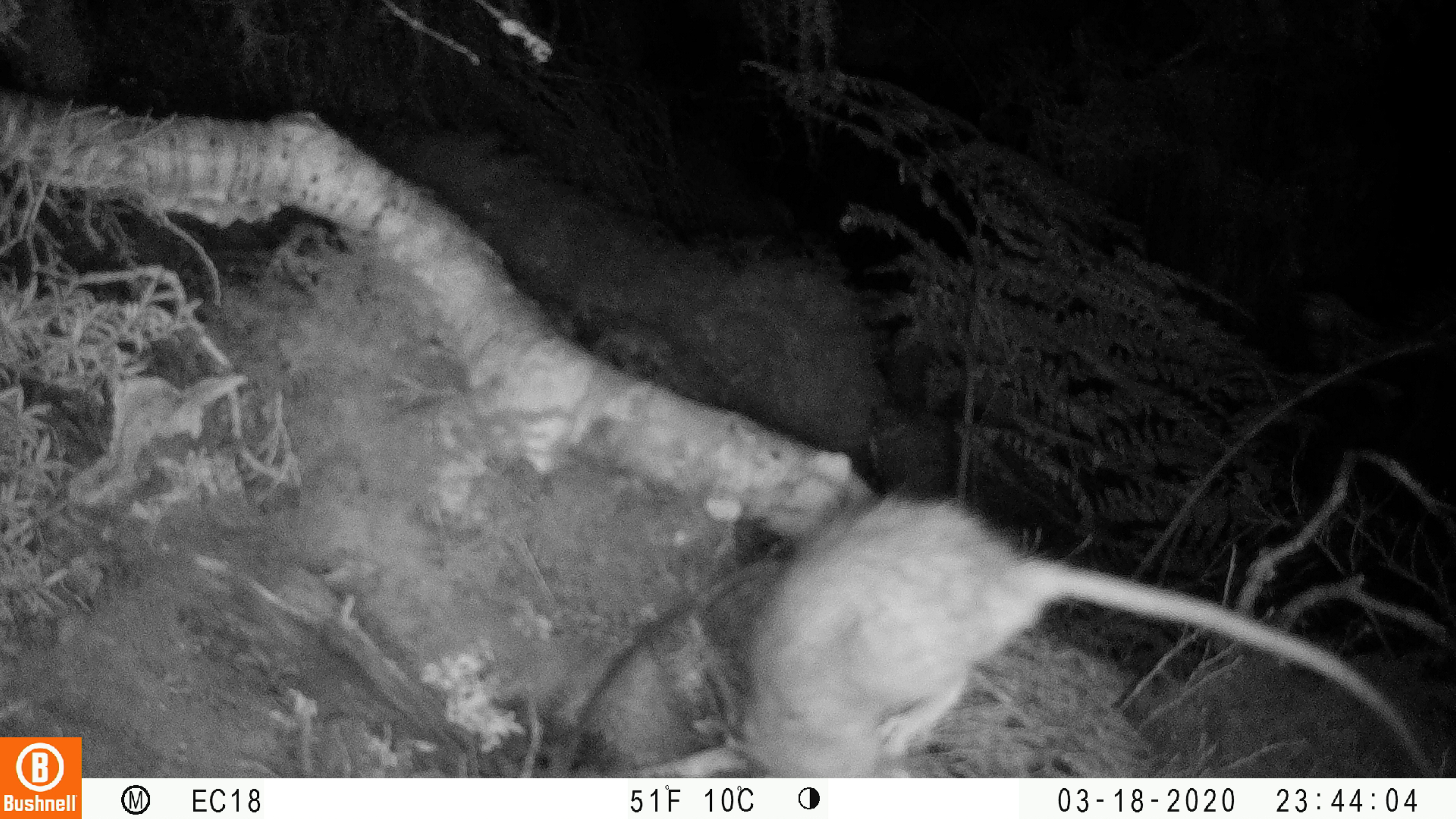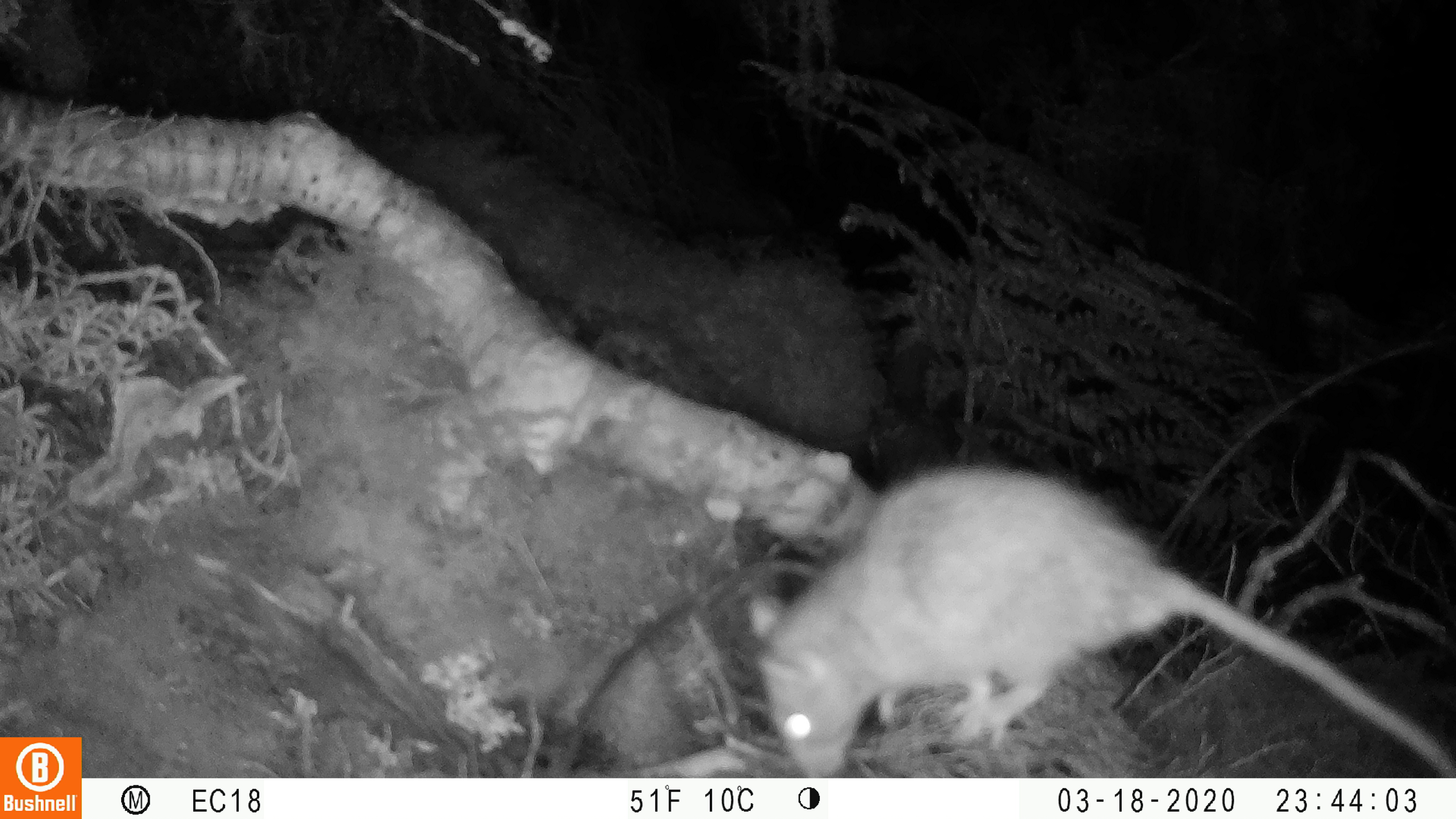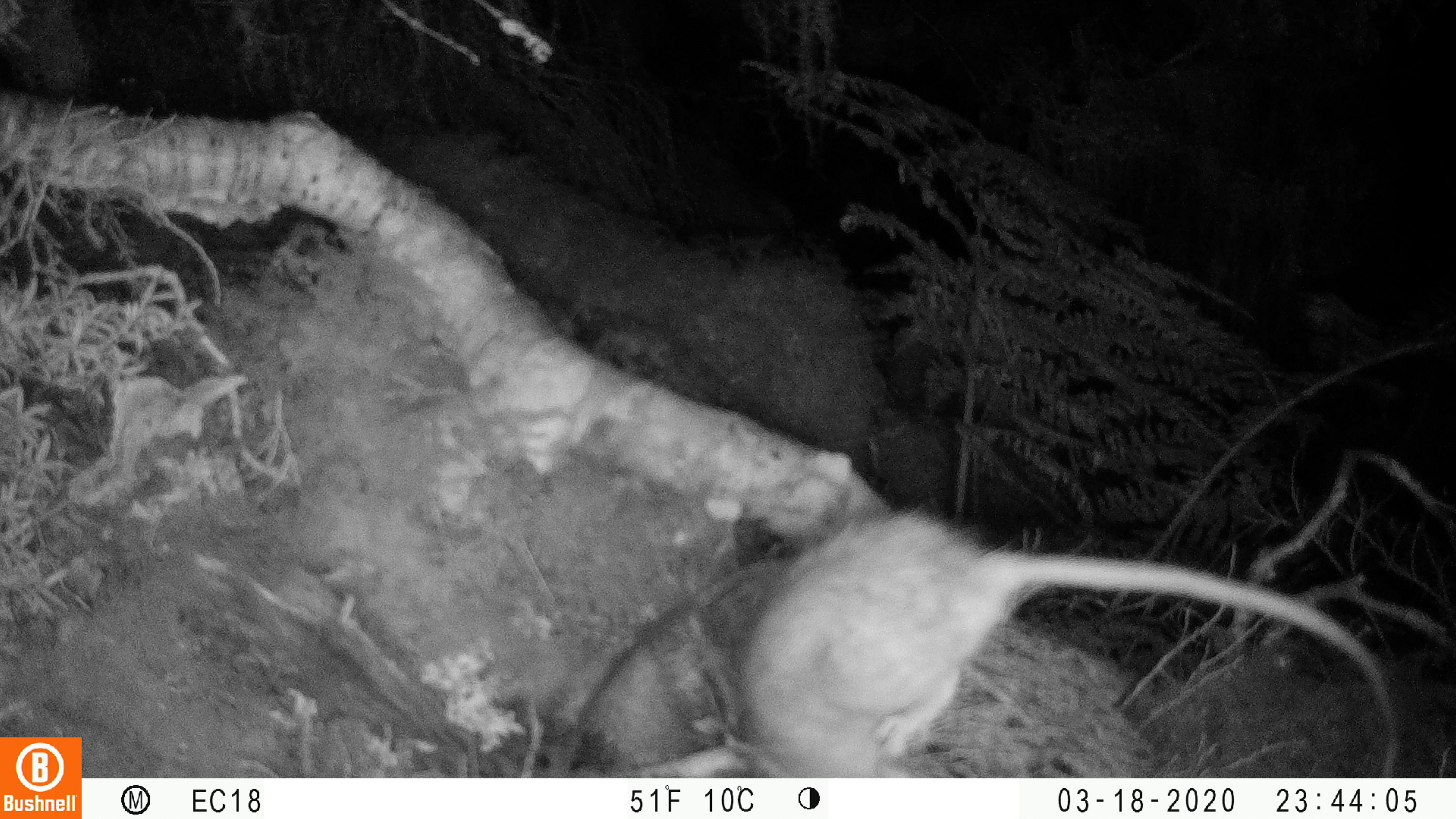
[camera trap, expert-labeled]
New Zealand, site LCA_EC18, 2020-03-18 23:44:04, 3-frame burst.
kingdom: Animalia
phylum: Chordata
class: Mammalia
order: Rodentia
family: Muridae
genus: Rattus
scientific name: Rattus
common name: rat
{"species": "rat (Rattus)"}